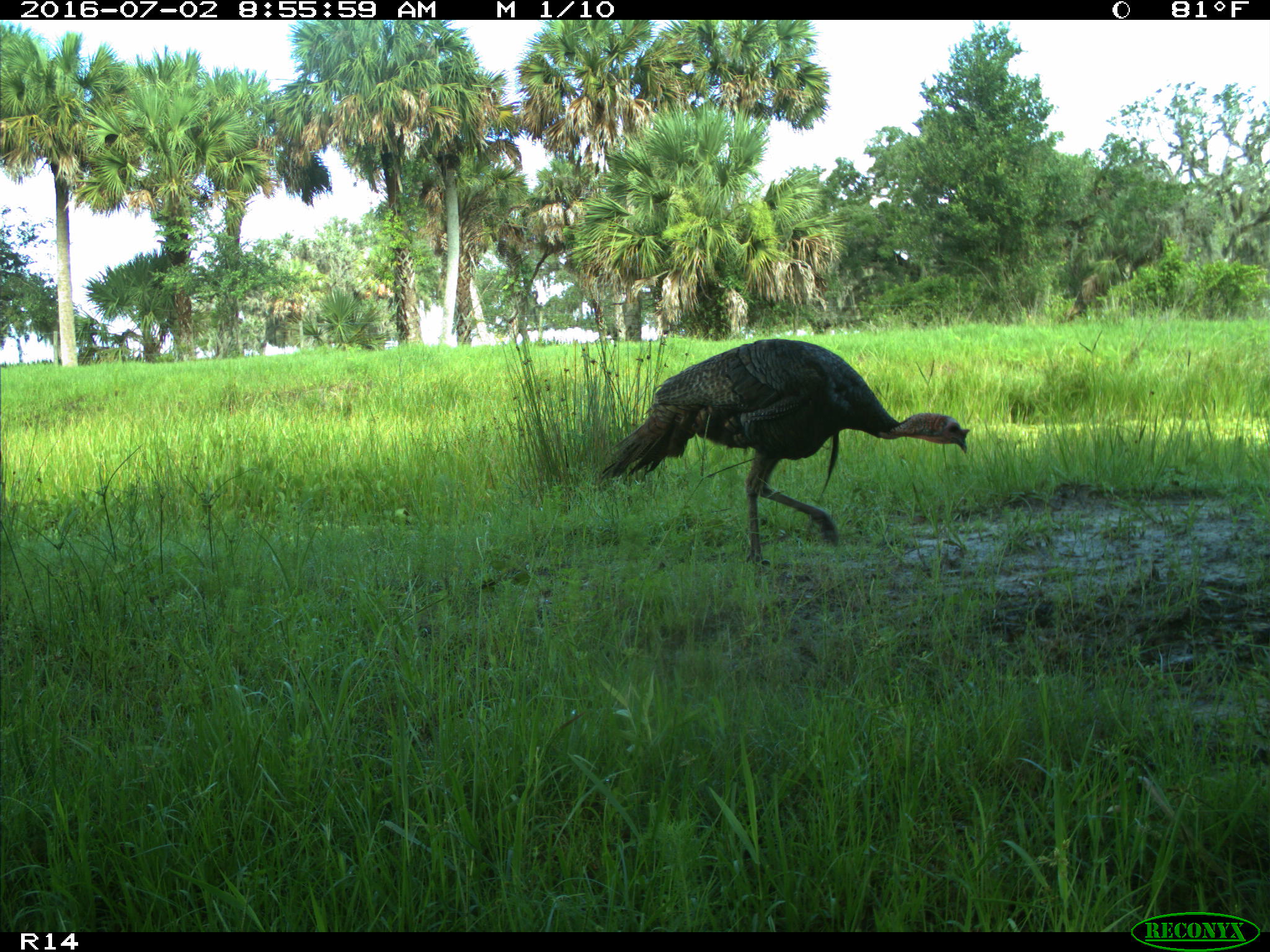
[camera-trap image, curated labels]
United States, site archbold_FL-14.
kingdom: Animalia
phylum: Chordata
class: Aves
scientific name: Aves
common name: birds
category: unidentified bird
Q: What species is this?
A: Unidentified bird (birds) (Aves).